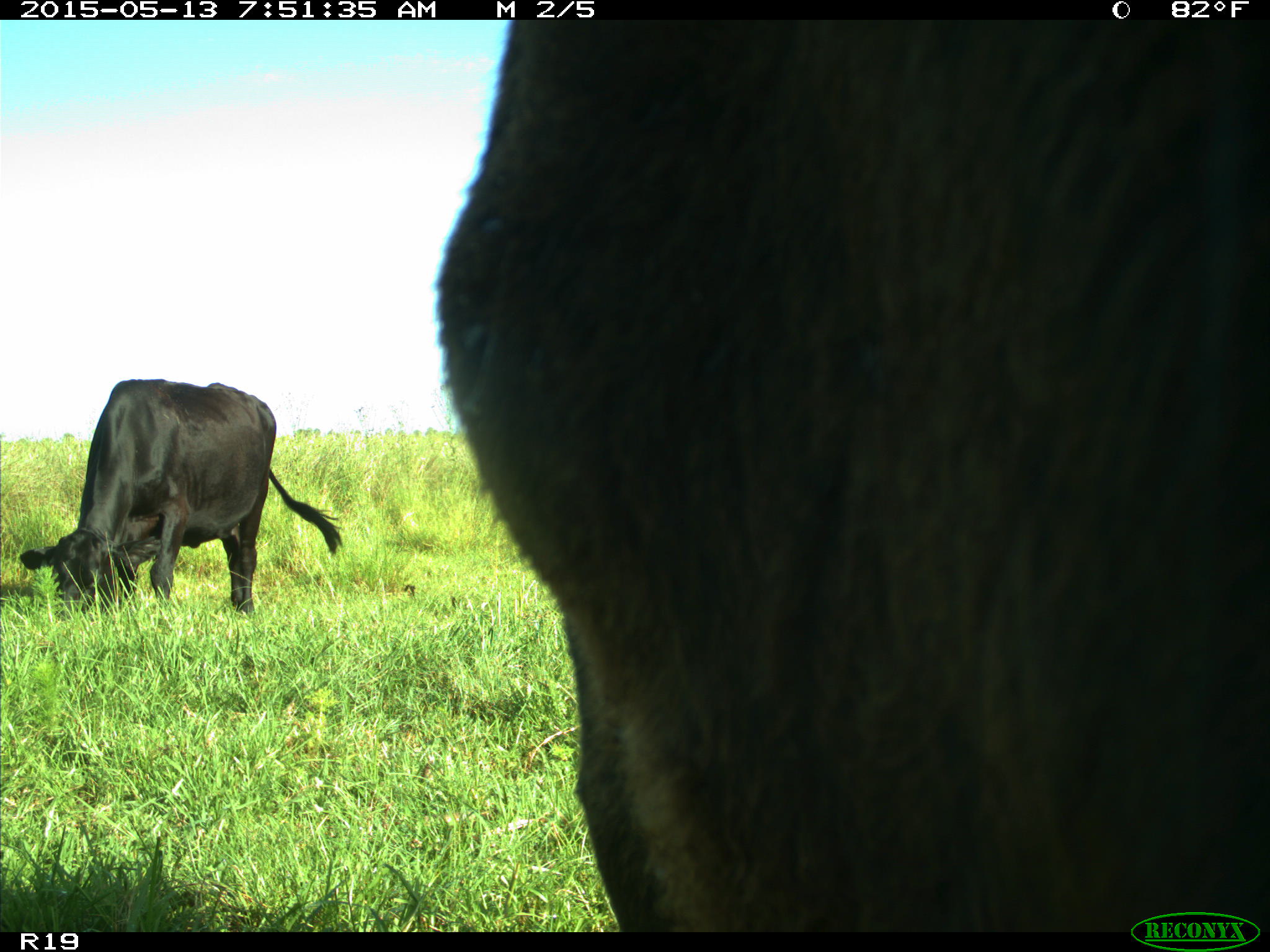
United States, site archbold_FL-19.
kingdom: Animalia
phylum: Chordata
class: Mammalia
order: Artiodactyla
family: Bovidae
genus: Bos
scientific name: Bos taurus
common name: domestic cow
Bos taurus (domestic cow).